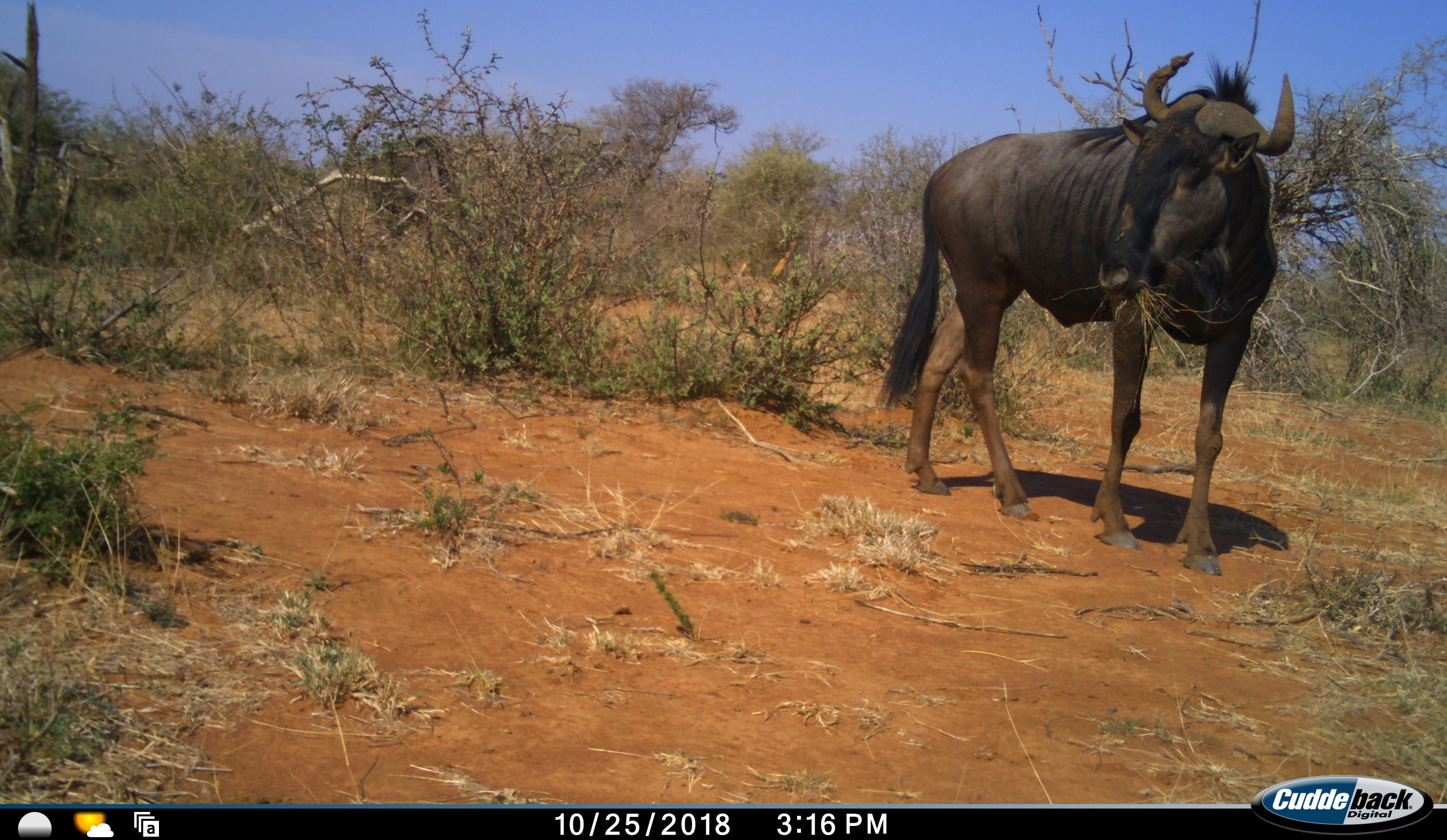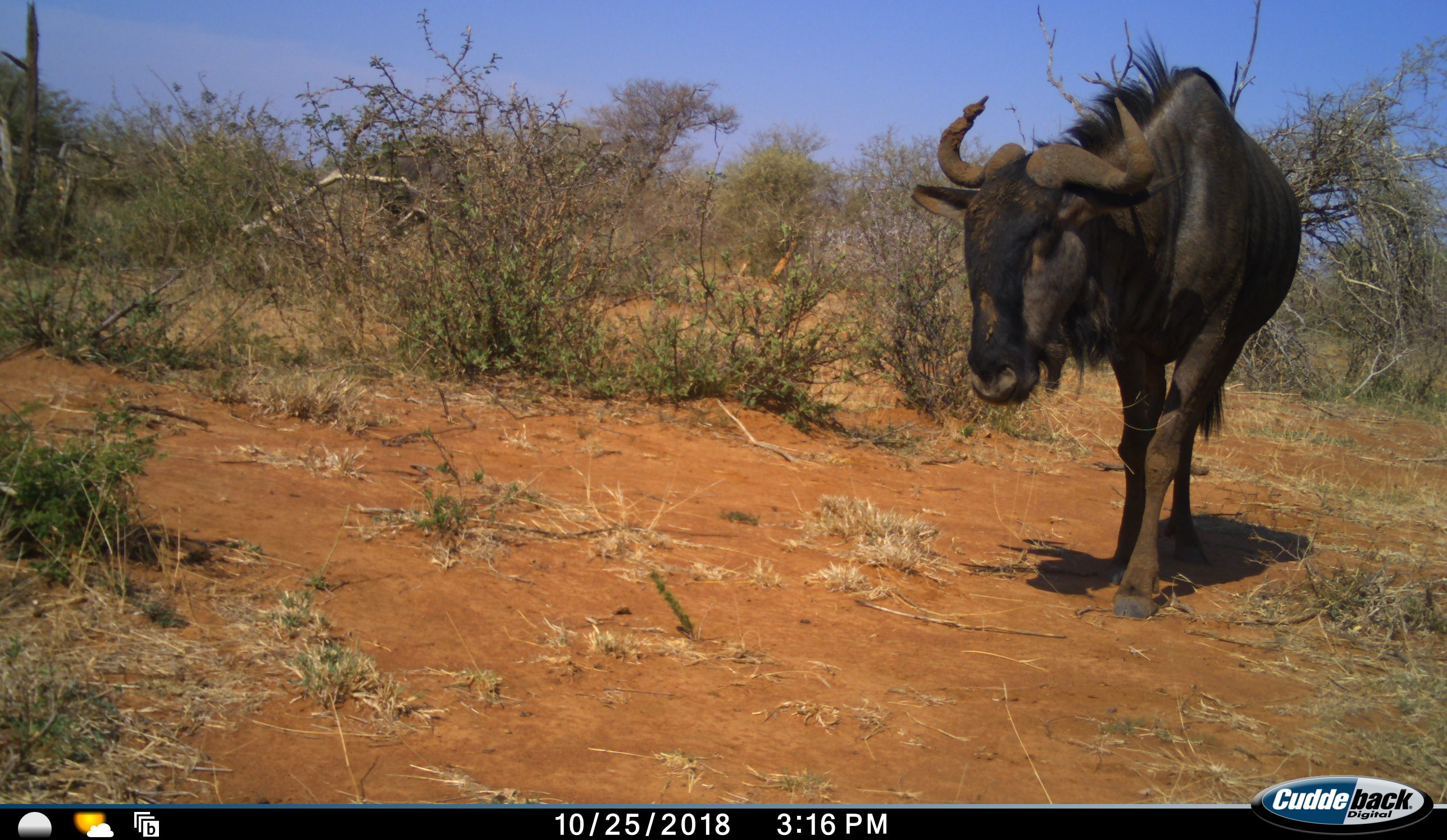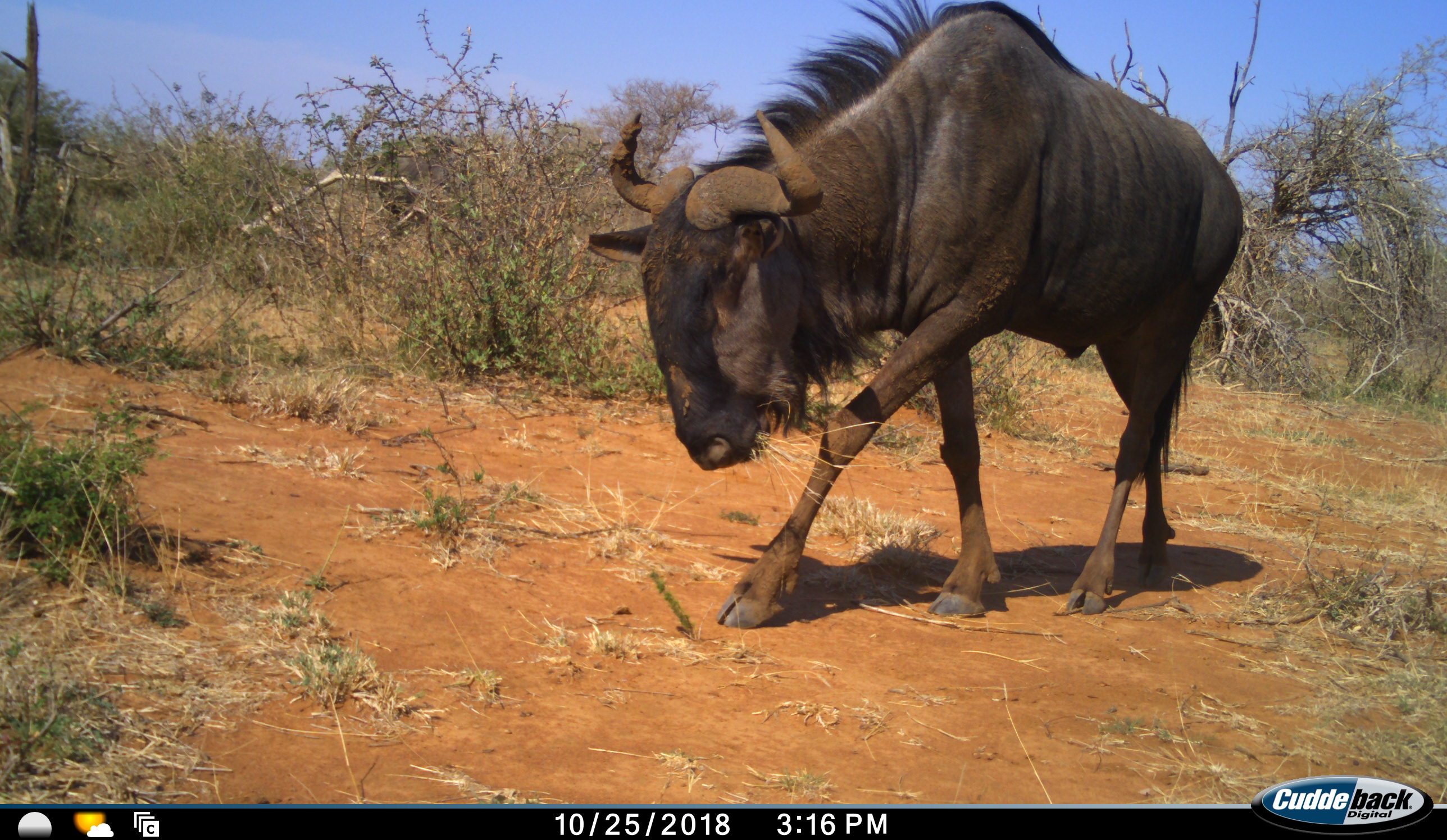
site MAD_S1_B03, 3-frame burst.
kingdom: Animalia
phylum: Chordata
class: Mammalia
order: Artiodactyla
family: Bovidae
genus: Connochaetes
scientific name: Connochaetes taurinus taurinus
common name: blue wildebeest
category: wildebeestblue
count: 1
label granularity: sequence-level